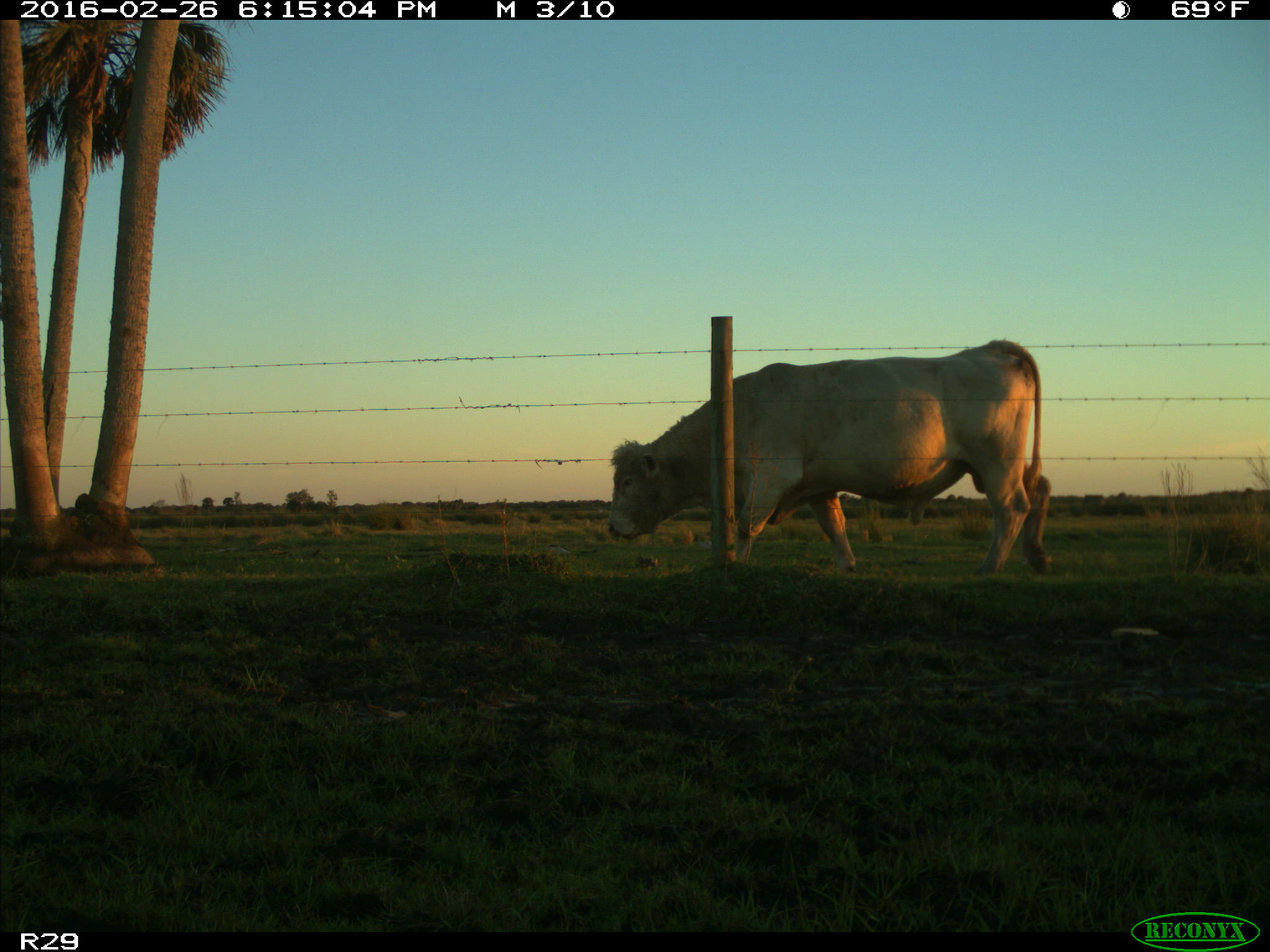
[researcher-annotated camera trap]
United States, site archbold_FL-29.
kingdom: Animalia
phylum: Chordata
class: Mammalia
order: Artiodactyla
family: Bovidae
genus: Bos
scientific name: Bos taurus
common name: domestic cow